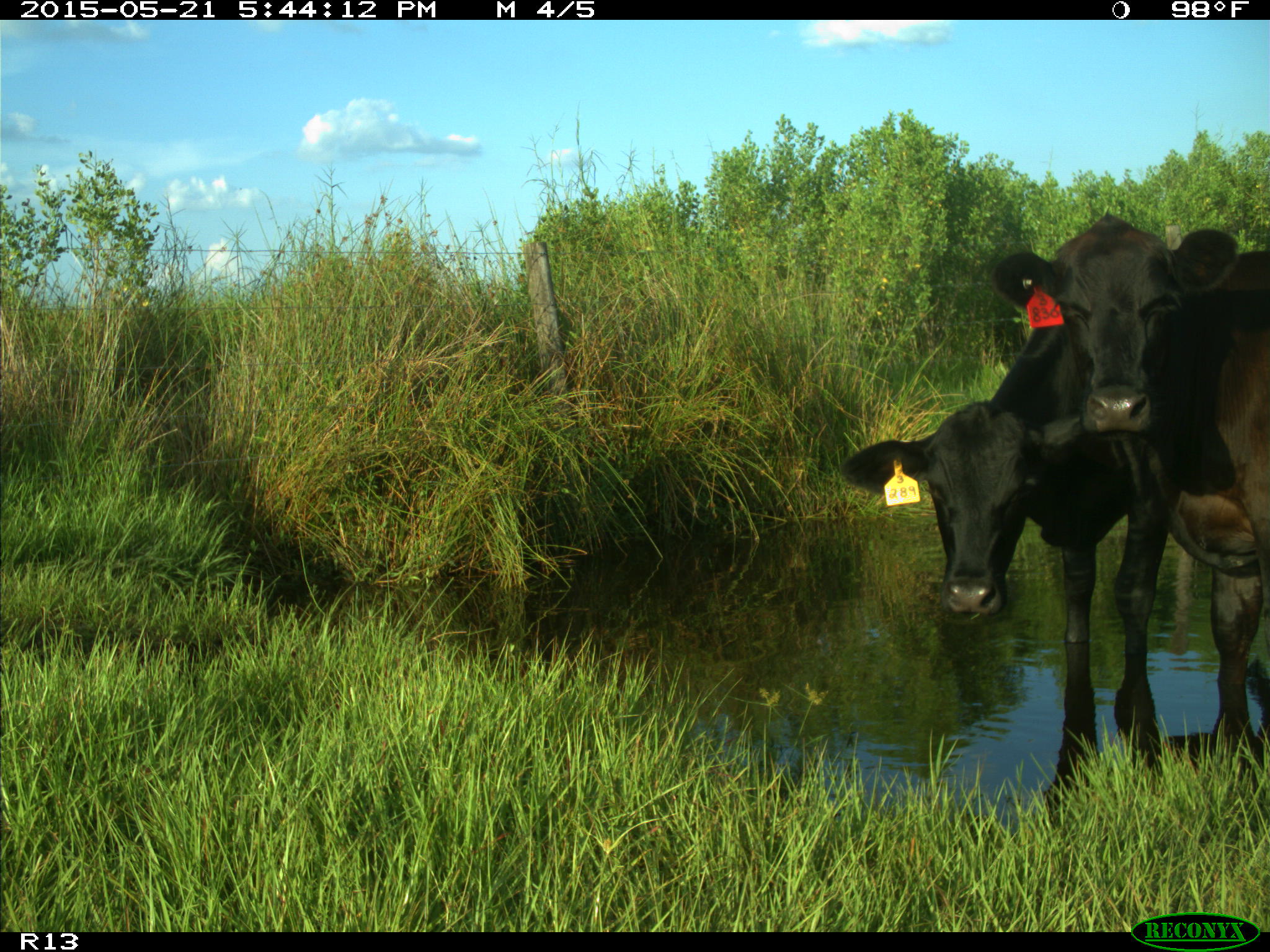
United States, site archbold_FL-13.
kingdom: Animalia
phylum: Chordata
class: Mammalia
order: Artiodactyla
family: Bovidae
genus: Bos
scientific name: Bos taurus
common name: domestic cow